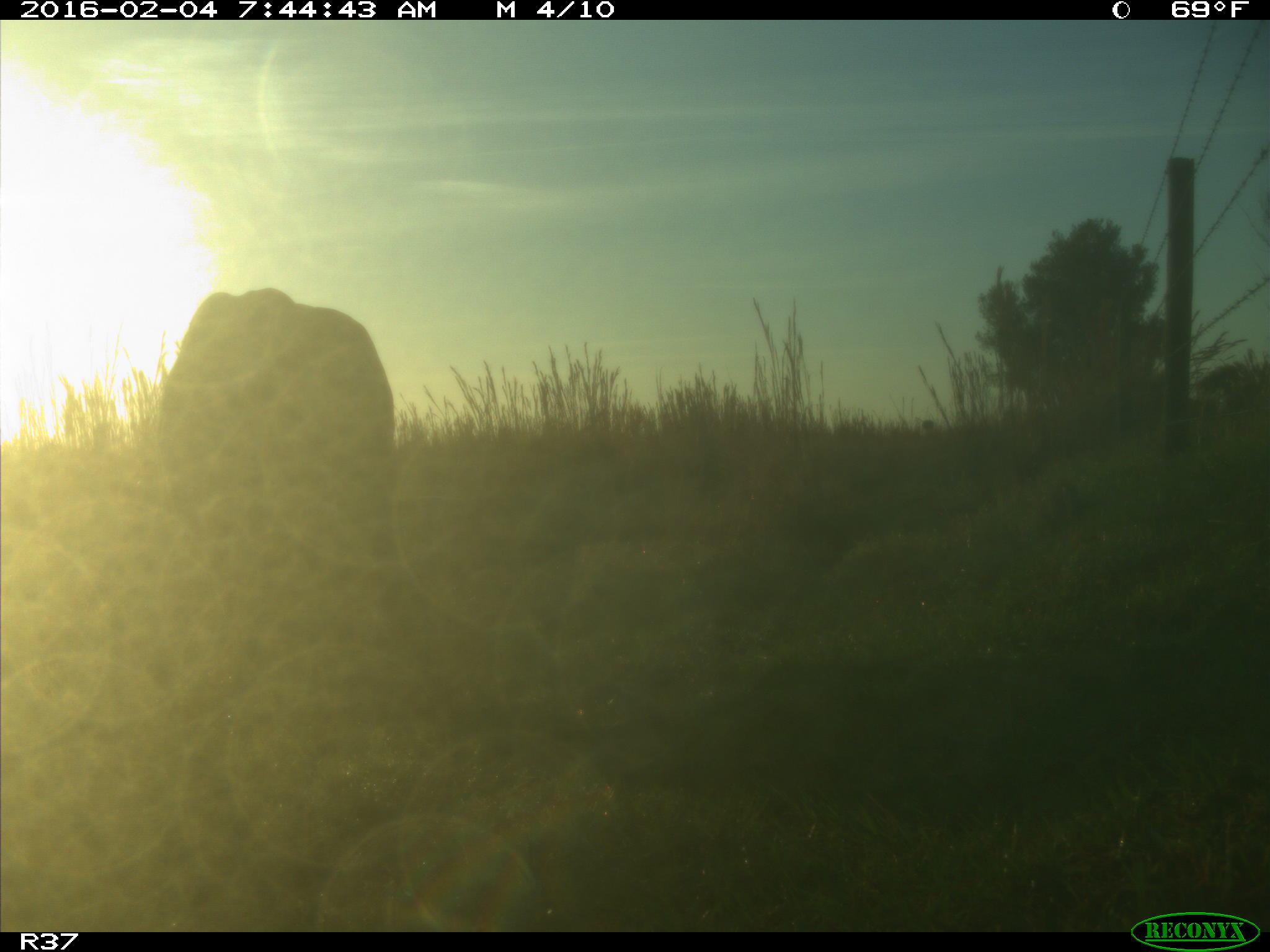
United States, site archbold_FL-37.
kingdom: Animalia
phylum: Chordata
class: Mammalia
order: Artiodactyla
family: Bovidae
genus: Bos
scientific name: Bos taurus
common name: domestic cow